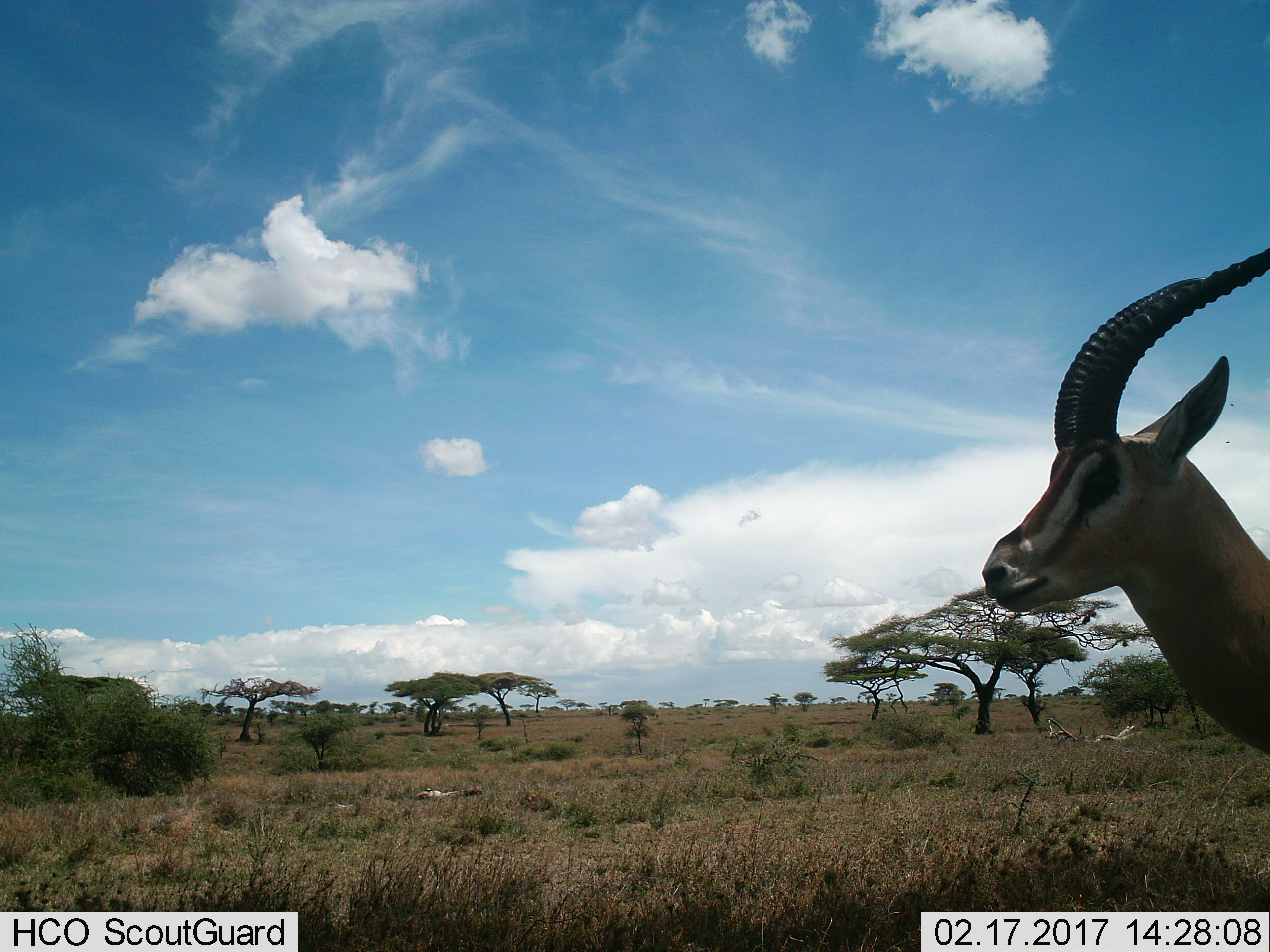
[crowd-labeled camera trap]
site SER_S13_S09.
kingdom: Animalia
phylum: Chordata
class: Mammalia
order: Artiodactyla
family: Bovidae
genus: Eudorcas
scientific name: Eudorcas thomsonii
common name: thomson's gazelle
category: gazellethomsons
Gazellethomsons (thomson's gazelle) (Eudorcas thomsonii), count 1. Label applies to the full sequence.